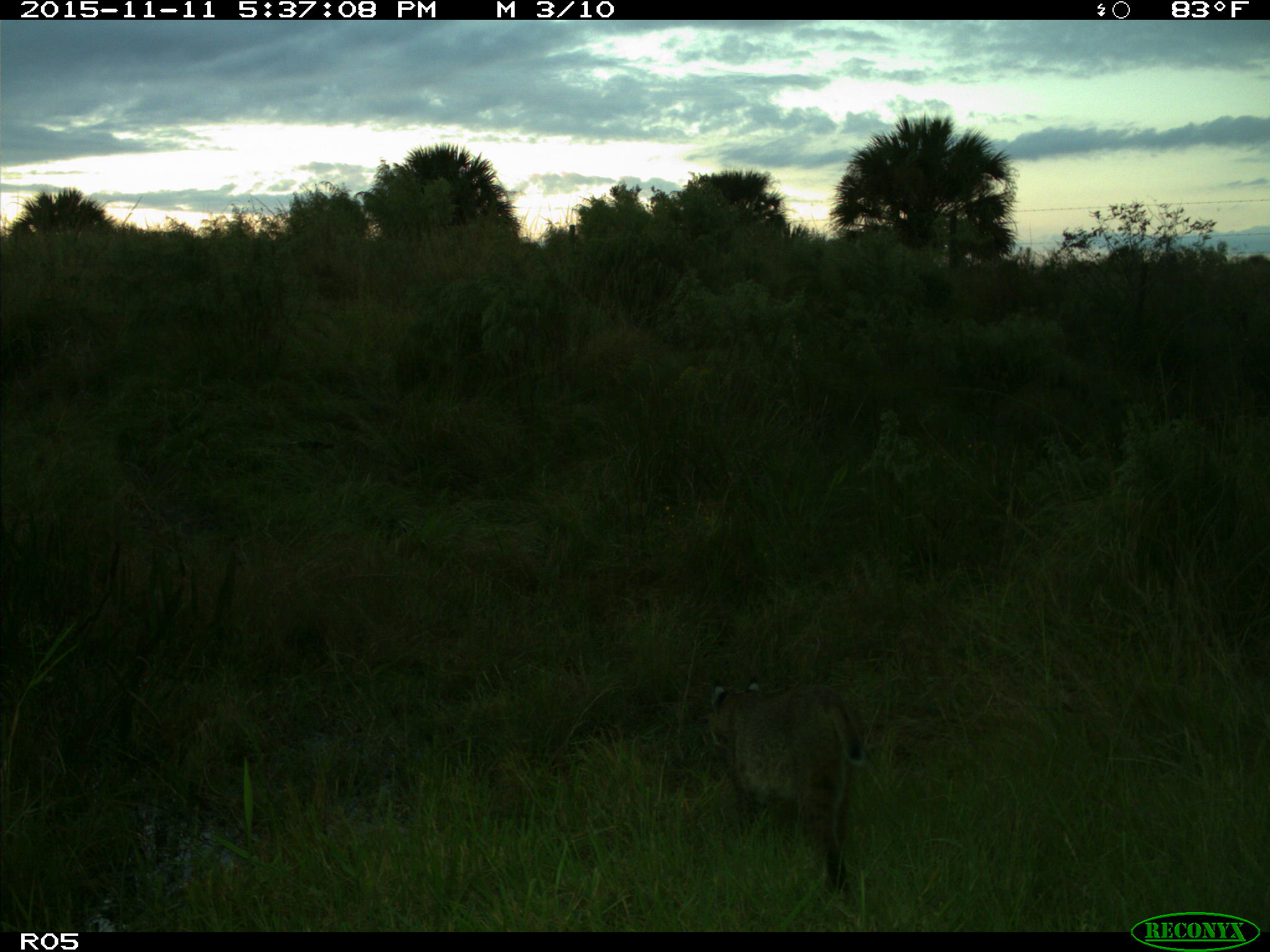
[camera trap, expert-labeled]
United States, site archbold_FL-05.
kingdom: Animalia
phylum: Chordata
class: Mammalia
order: Carnivora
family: Felidae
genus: Lynx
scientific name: Lynx rufus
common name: bobcat